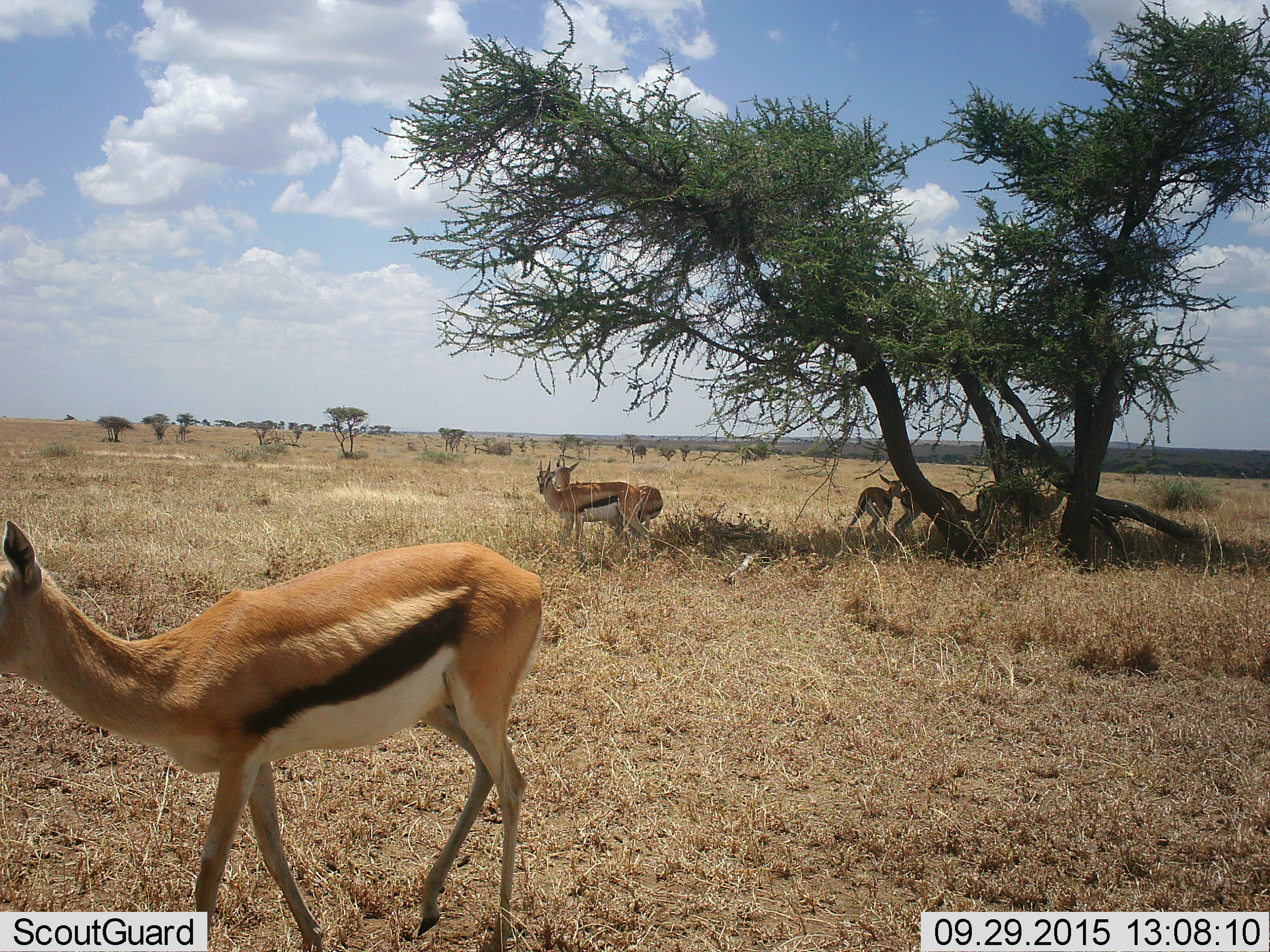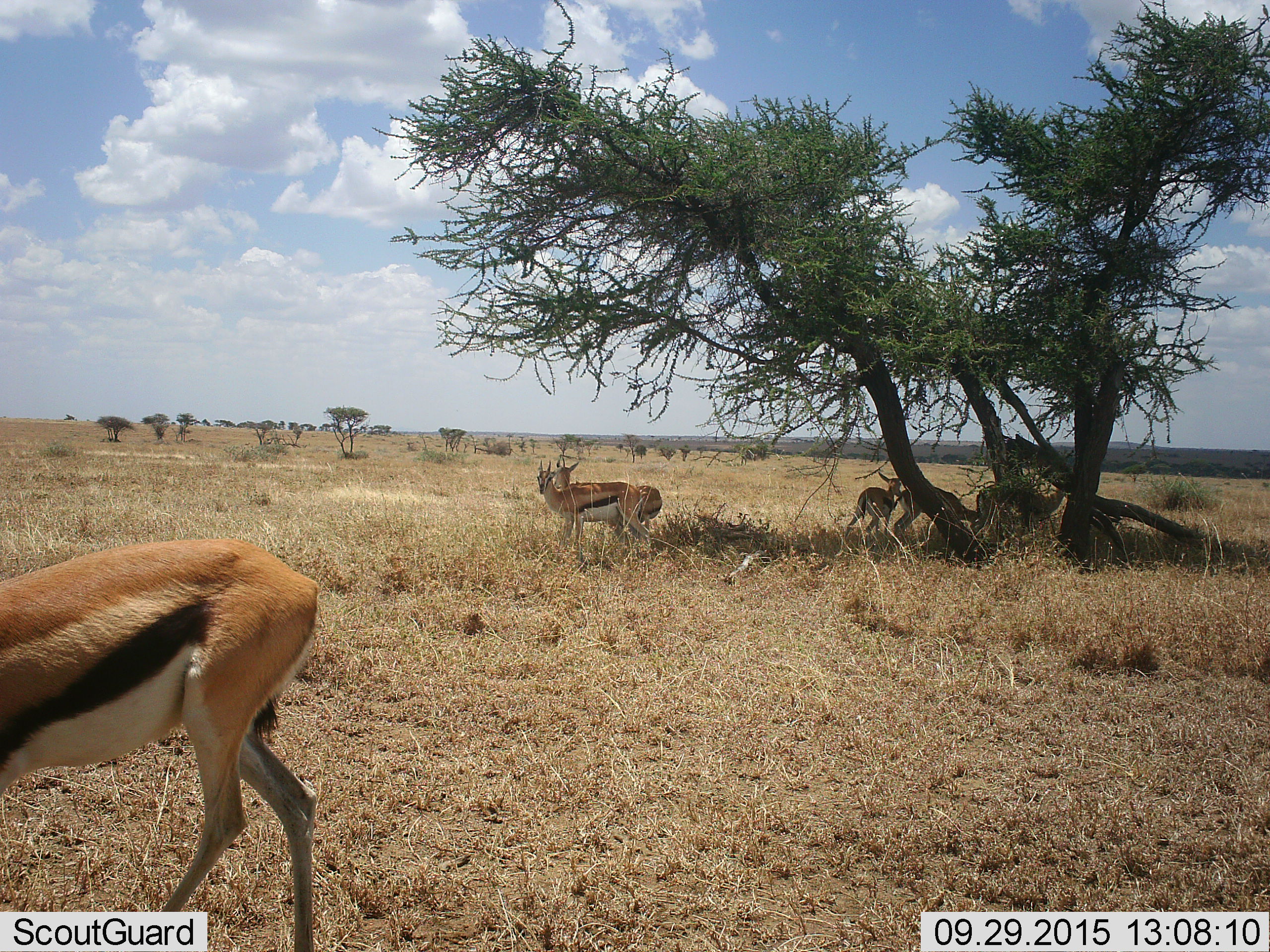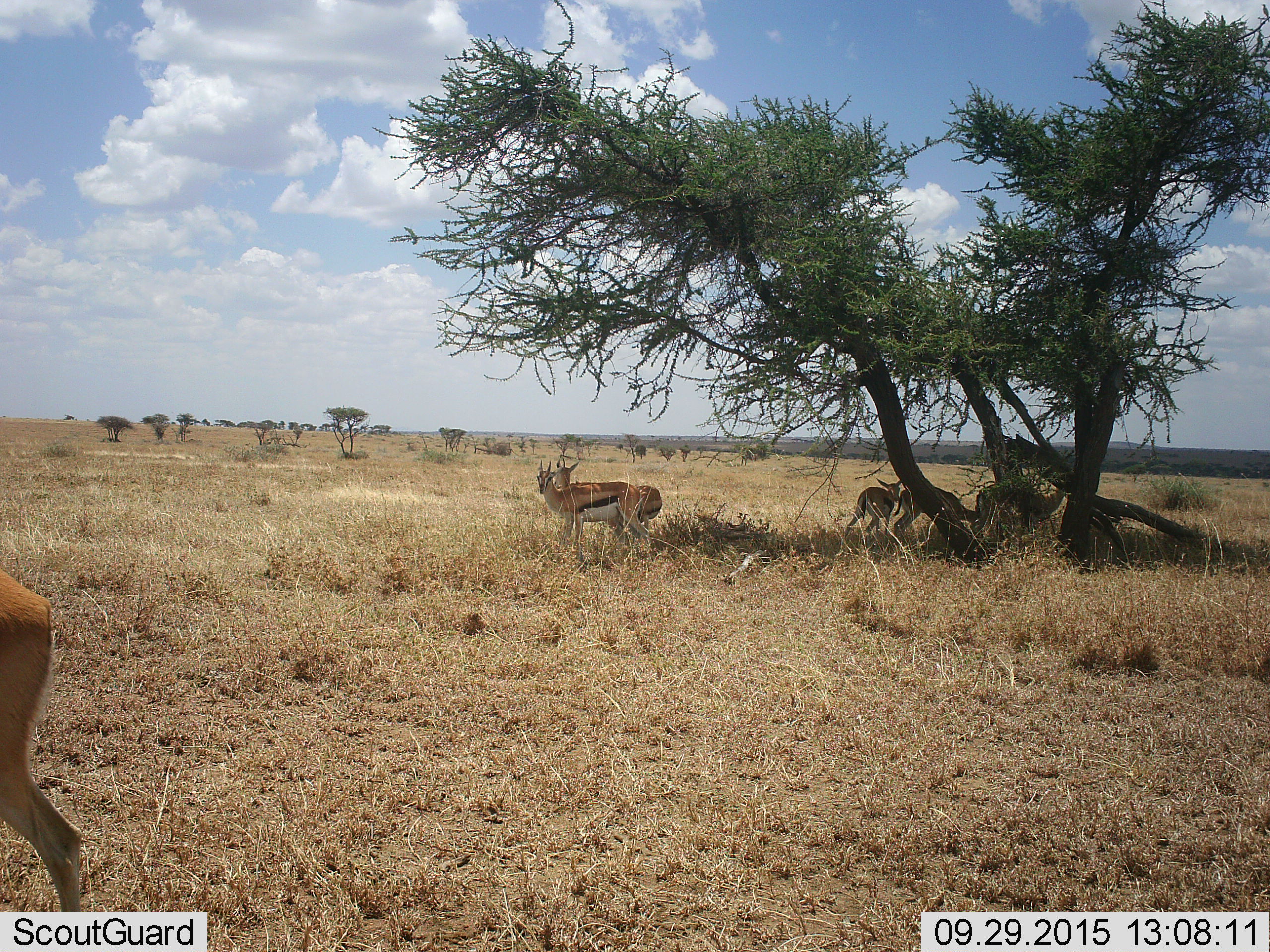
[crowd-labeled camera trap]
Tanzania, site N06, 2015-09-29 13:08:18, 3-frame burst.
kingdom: Animalia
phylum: Chordata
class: Mammalia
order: Artiodactyla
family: Bovidae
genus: Eudorcas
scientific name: Eudorcas thomsonii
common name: thomson's gazelle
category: gazellethomsons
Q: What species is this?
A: Gazellethomsons (thomson's gazelle) (Eudorcas thomsonii).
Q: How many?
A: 6.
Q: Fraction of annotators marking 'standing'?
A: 88%.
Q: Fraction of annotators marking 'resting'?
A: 25%.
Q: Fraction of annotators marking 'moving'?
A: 88%.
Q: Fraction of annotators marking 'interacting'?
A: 0%.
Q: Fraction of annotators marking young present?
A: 25%.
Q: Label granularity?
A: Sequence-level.